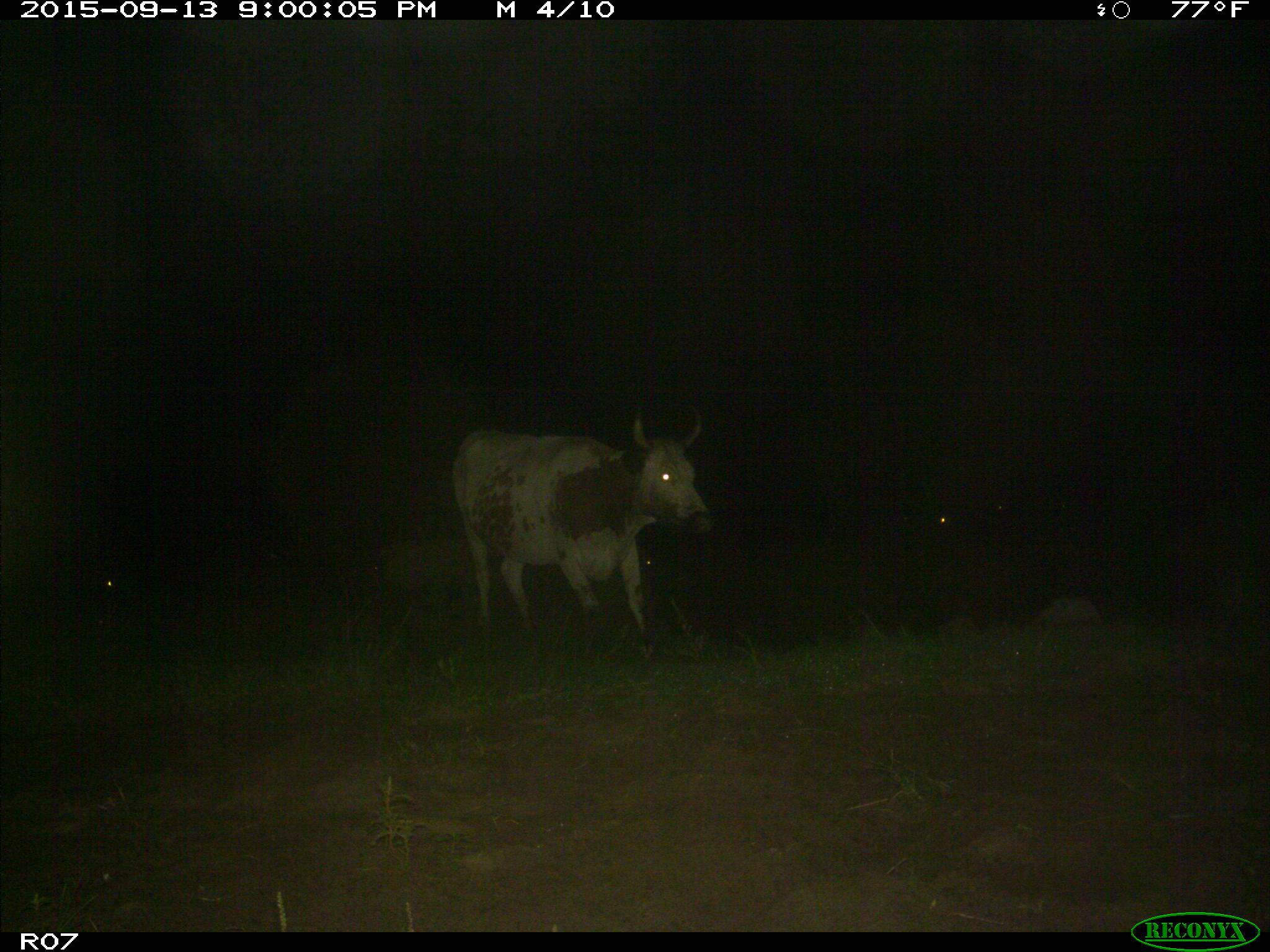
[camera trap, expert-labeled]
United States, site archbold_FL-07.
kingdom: Animalia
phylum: Chordata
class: Mammalia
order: Artiodactyla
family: Bovidae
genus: Bos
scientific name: Bos taurus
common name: domestic cow